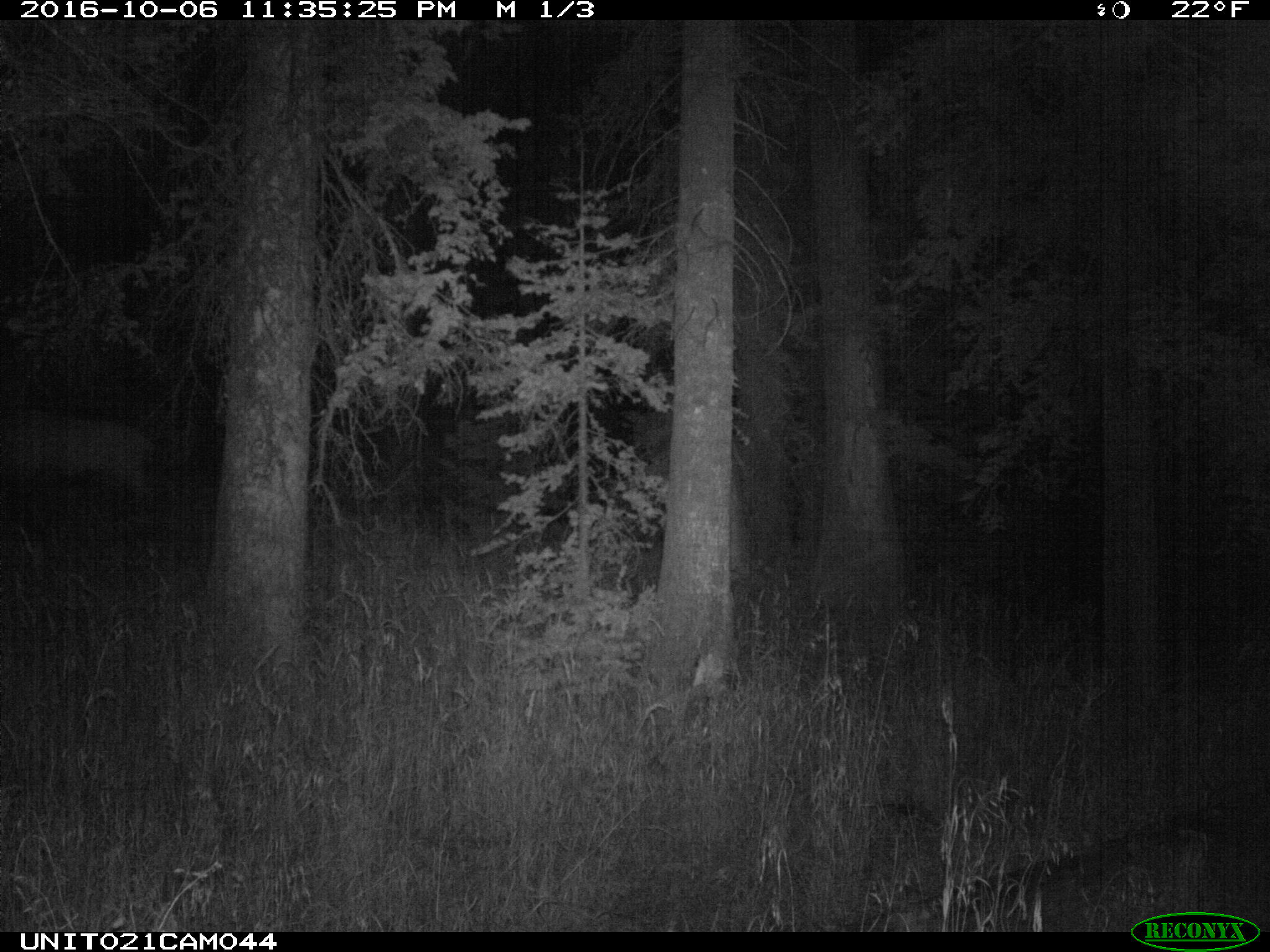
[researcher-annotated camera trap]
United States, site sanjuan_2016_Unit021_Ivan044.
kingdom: Animalia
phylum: Chordata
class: Mammalia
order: Artiodactyla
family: Cervidae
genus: Cervus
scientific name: Cervus elaphus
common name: red deer